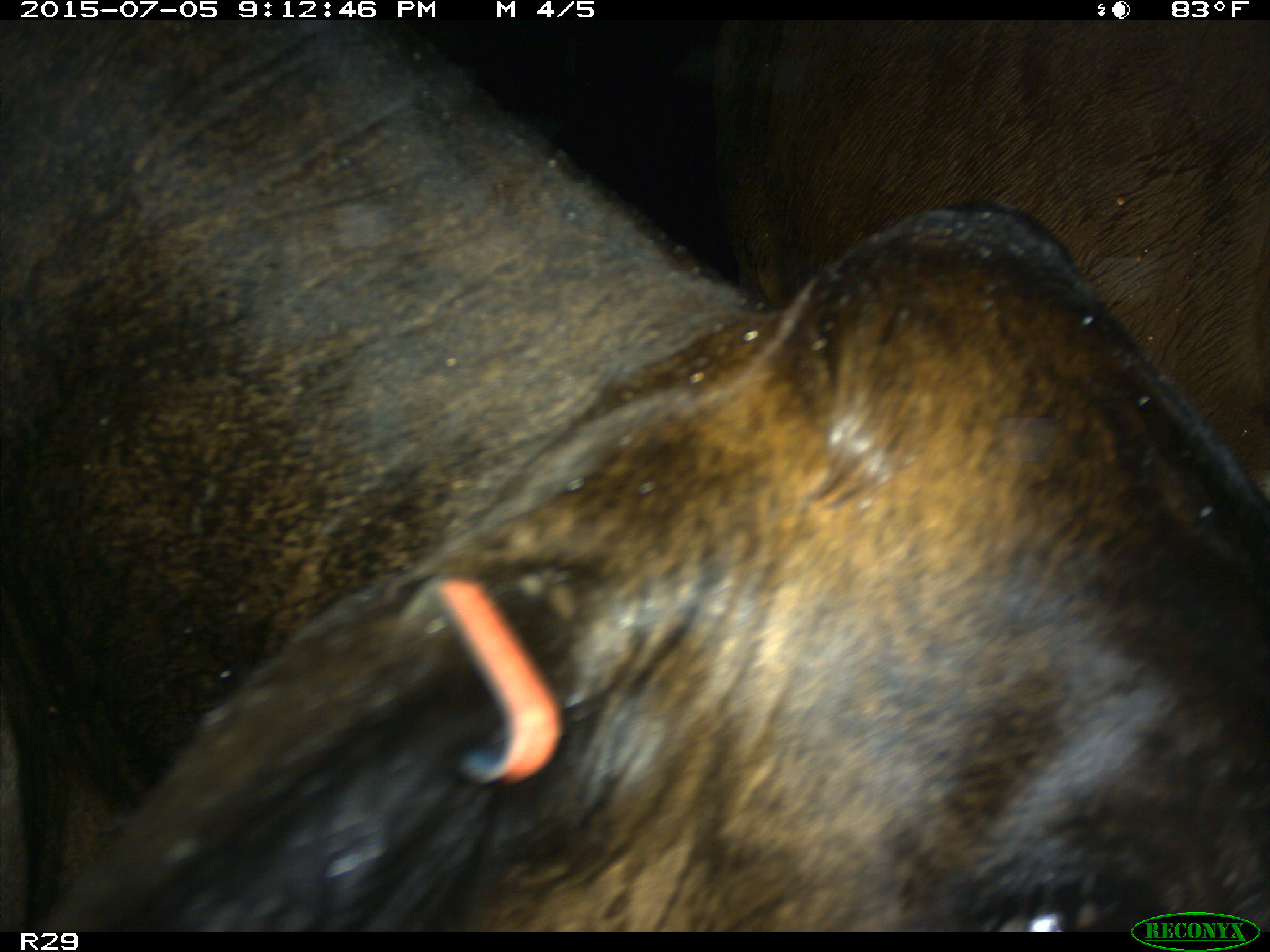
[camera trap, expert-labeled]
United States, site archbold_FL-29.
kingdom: Animalia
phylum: Chordata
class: Mammalia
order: Artiodactyla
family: Bovidae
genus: Bos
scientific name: Bos taurus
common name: domestic cow